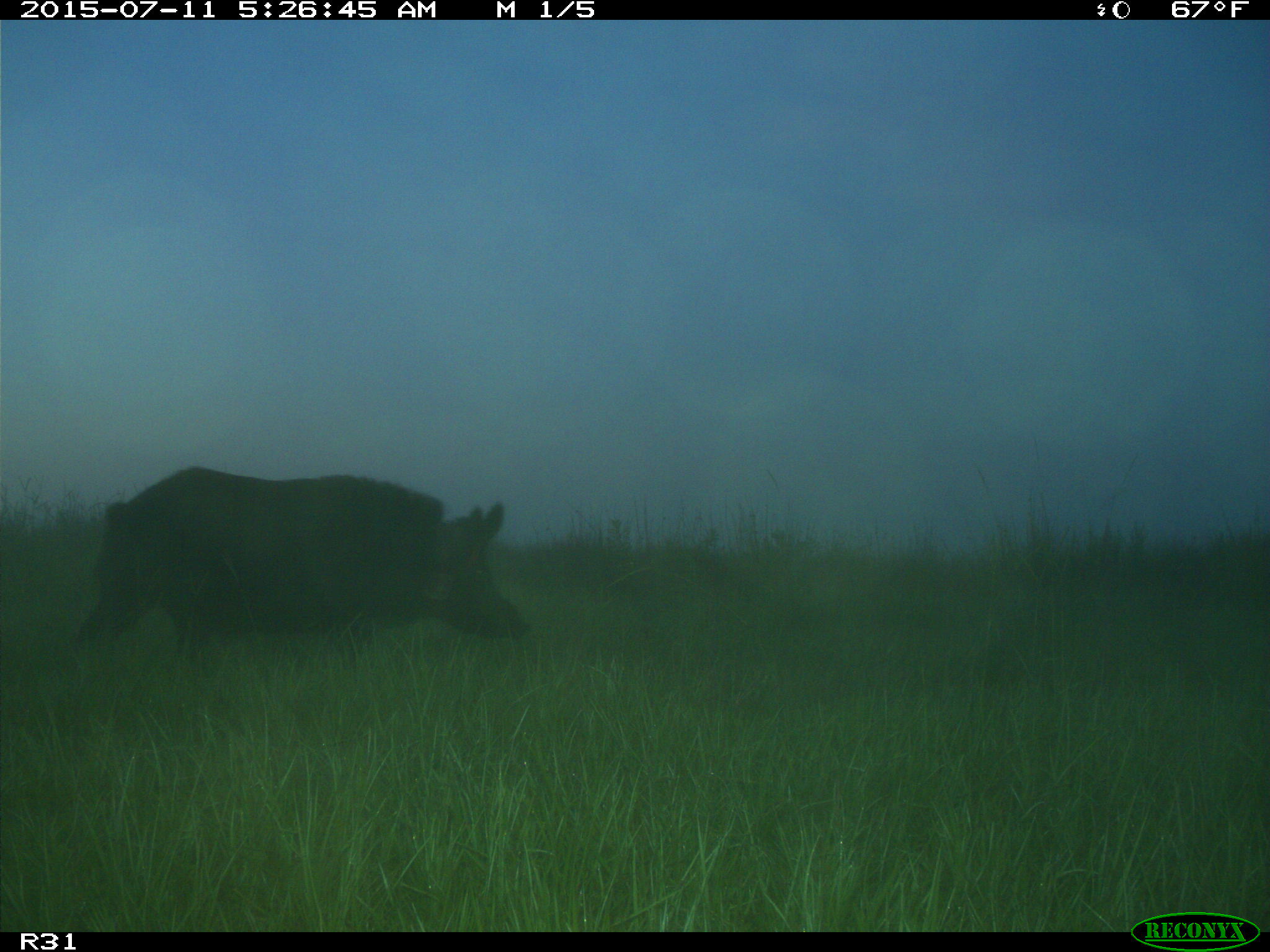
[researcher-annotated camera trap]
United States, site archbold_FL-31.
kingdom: Animalia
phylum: Chordata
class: Mammalia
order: Artiodactyla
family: Suidae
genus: Sus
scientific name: Sus scrofa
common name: wild boar